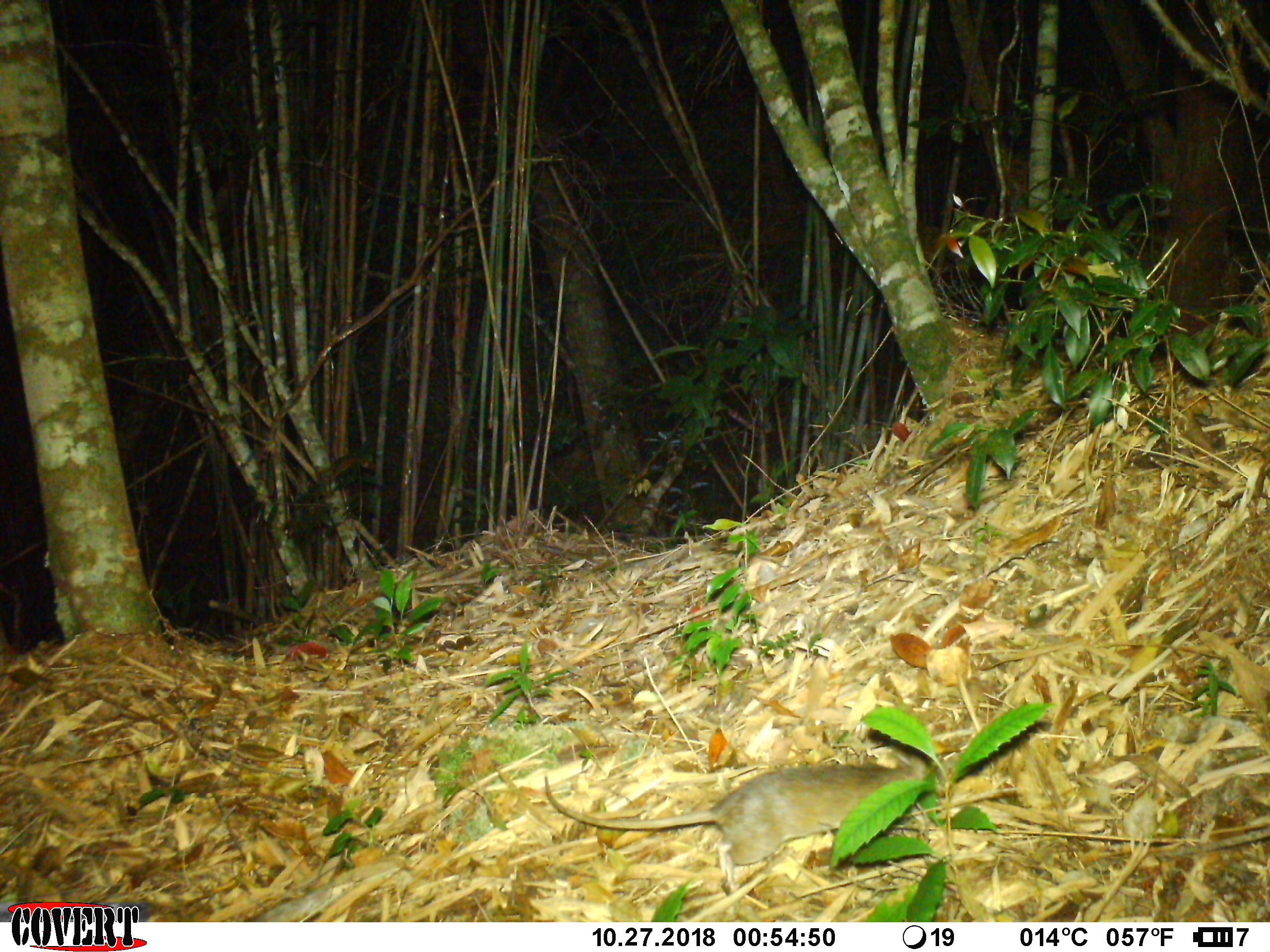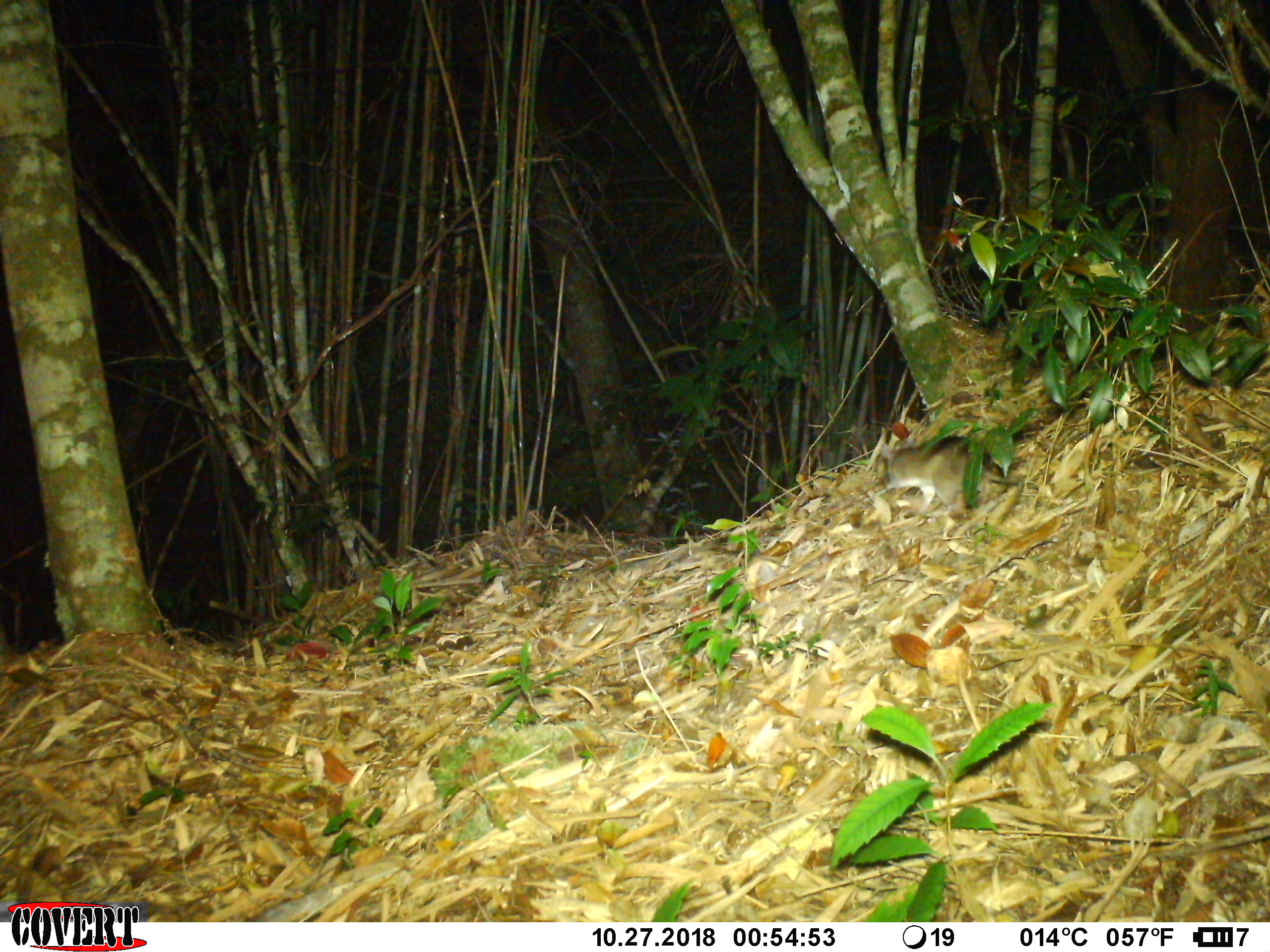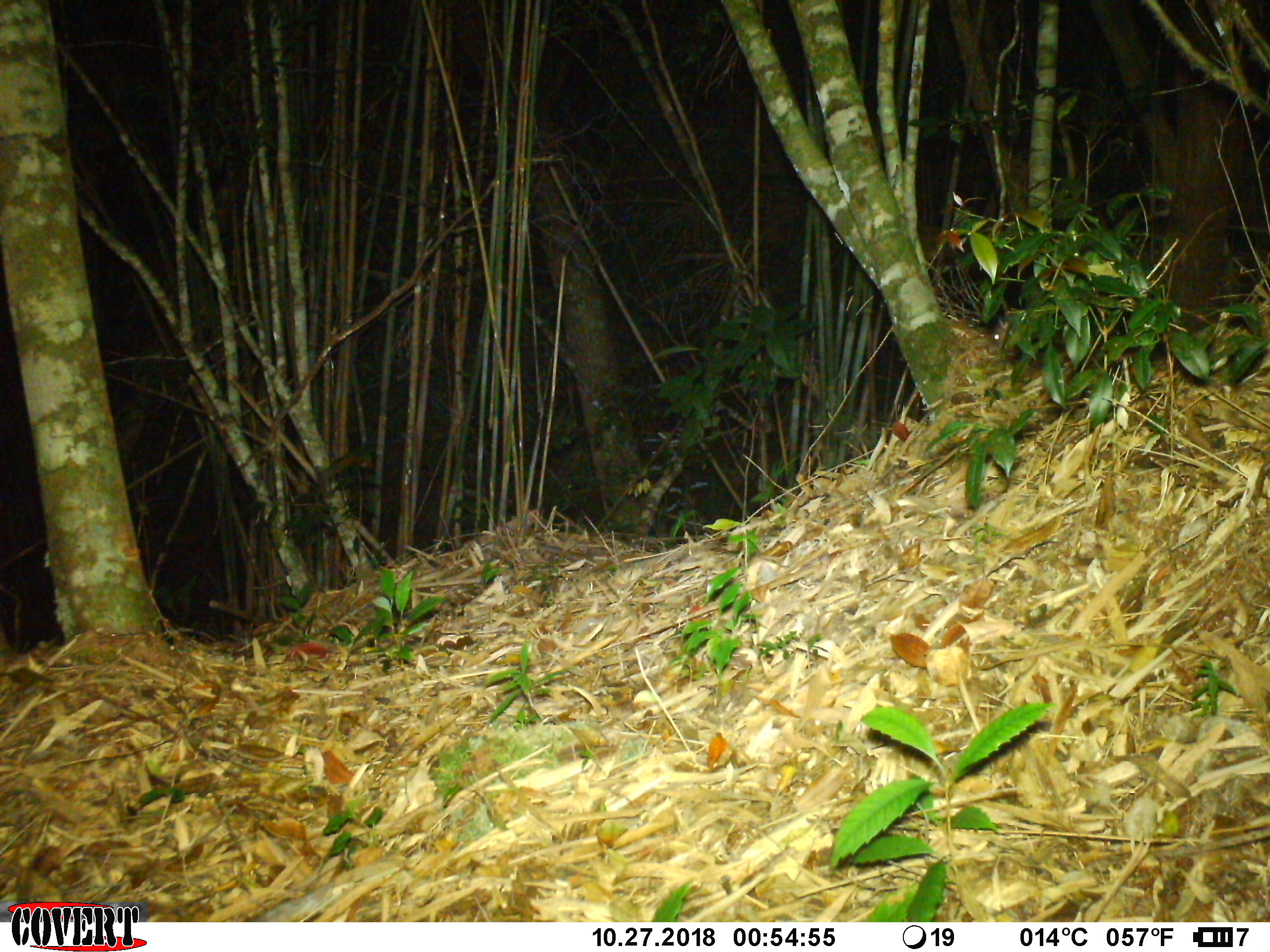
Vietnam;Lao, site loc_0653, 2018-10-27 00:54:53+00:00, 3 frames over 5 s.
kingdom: Animalia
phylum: Chordata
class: Mammalia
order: Rodentia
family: Muridae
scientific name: Muridae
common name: old-world mice and rats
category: unidentified murid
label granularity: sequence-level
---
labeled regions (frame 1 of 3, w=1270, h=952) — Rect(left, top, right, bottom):
unidentified murid: Rect(543, 754, 921, 865)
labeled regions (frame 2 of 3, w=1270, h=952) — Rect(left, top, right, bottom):
unidentified murid: Rect(881, 434, 1039, 515)